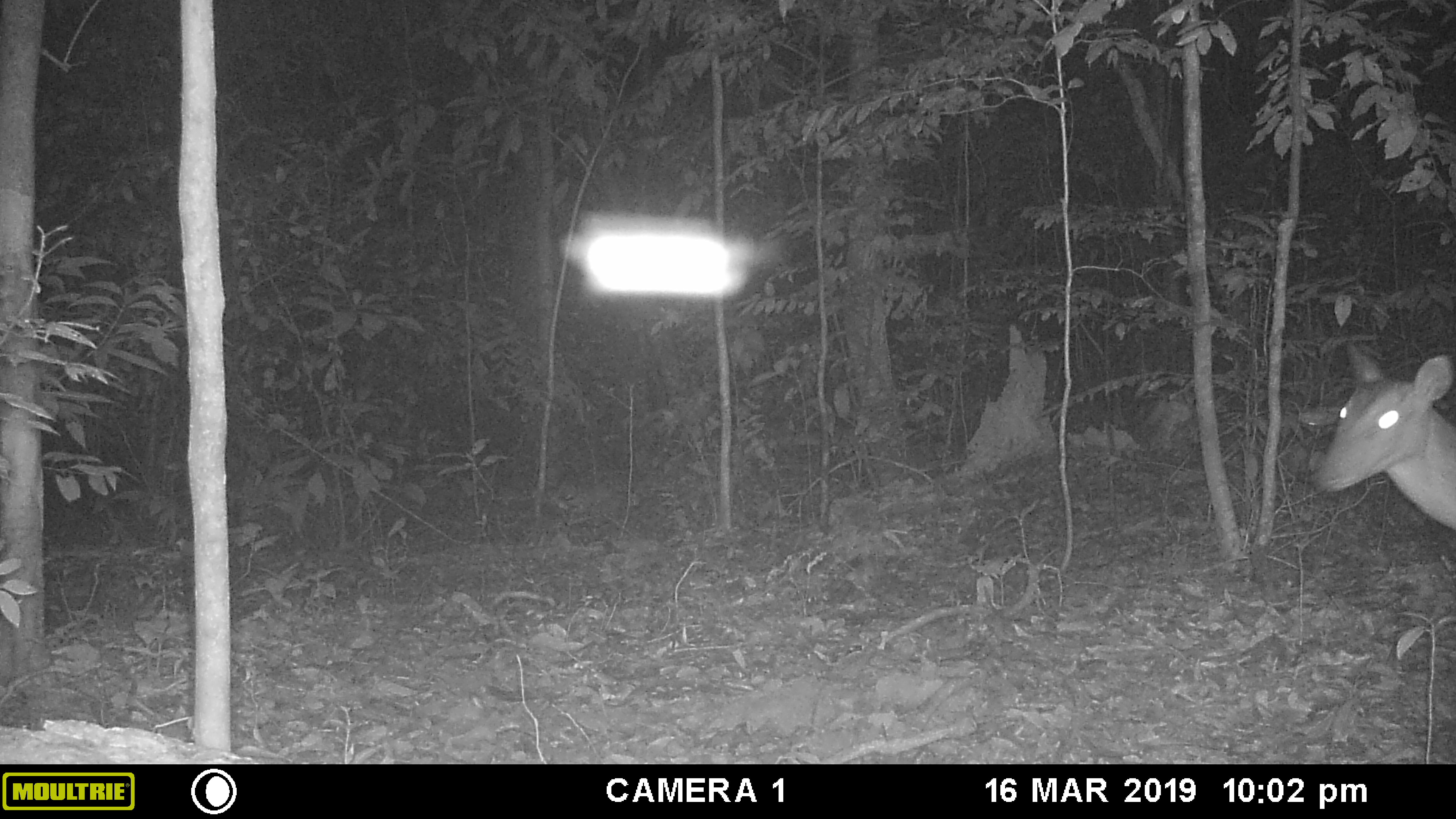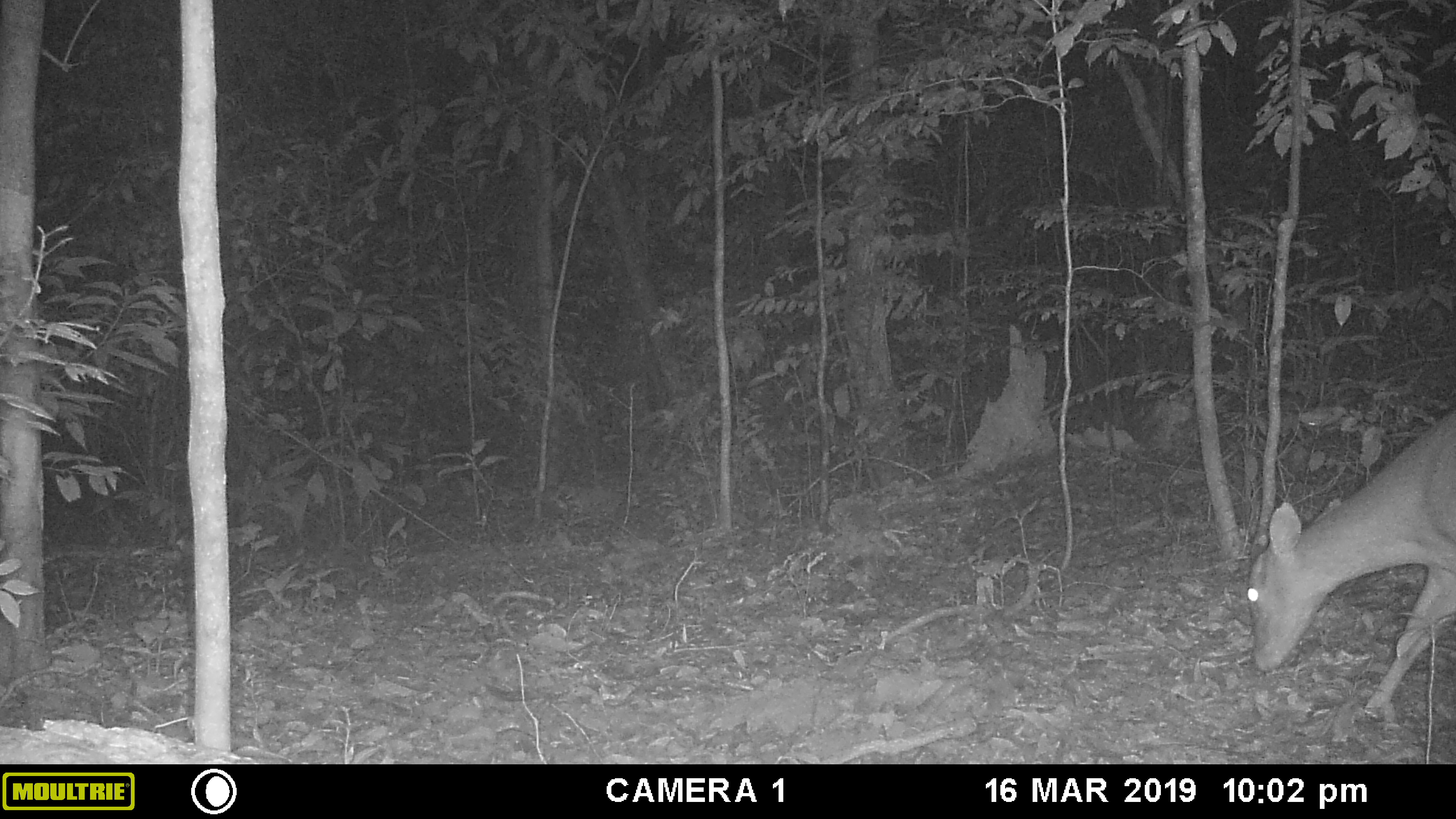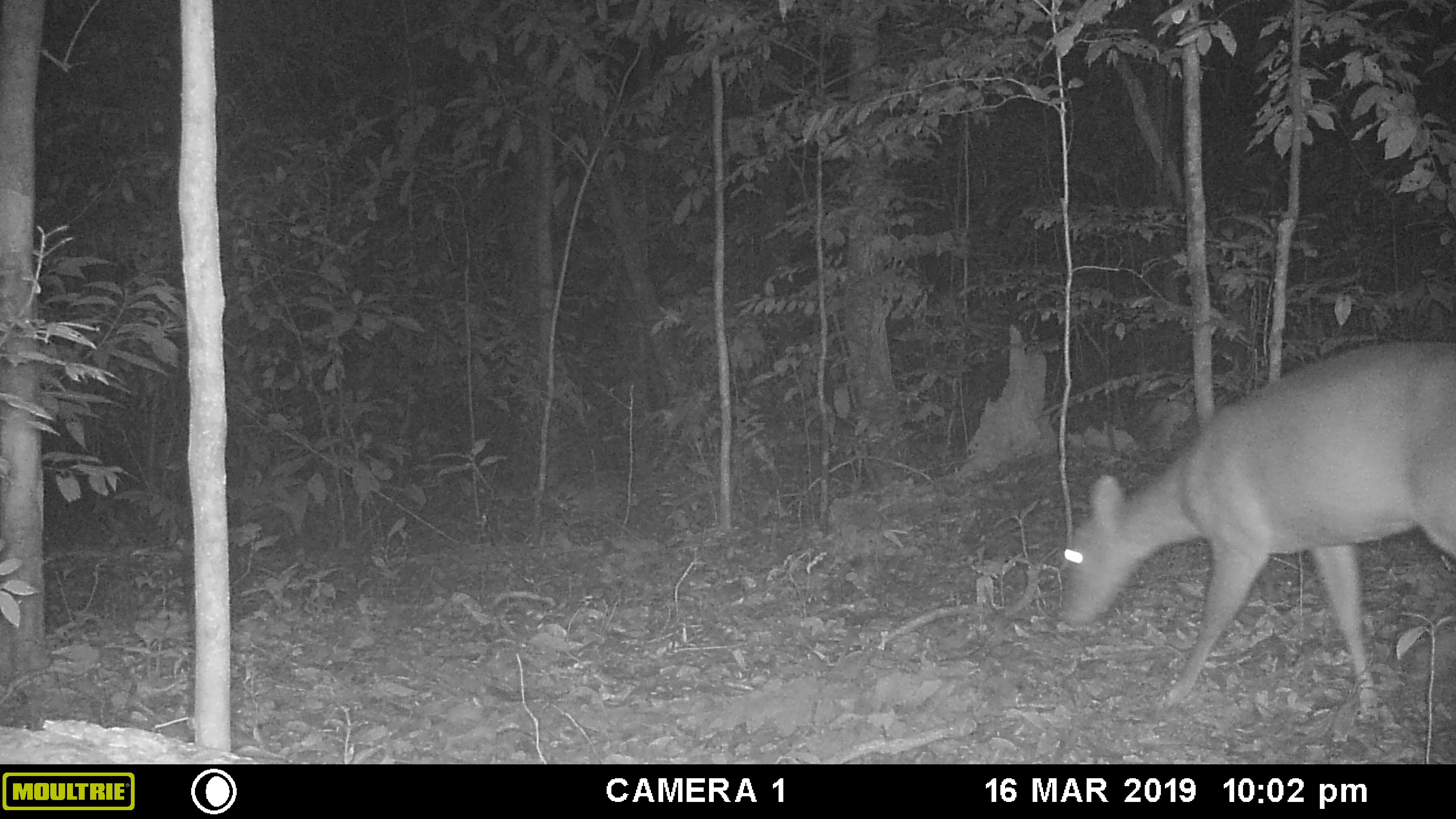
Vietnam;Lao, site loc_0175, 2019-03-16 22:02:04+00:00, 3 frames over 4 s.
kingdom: Animalia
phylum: Chordata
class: Mammalia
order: Artiodactyla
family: Cervidae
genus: Muntiacus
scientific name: Muntiacus vuquangensis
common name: large-antlered muntjac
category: large antlered muntjac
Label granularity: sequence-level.